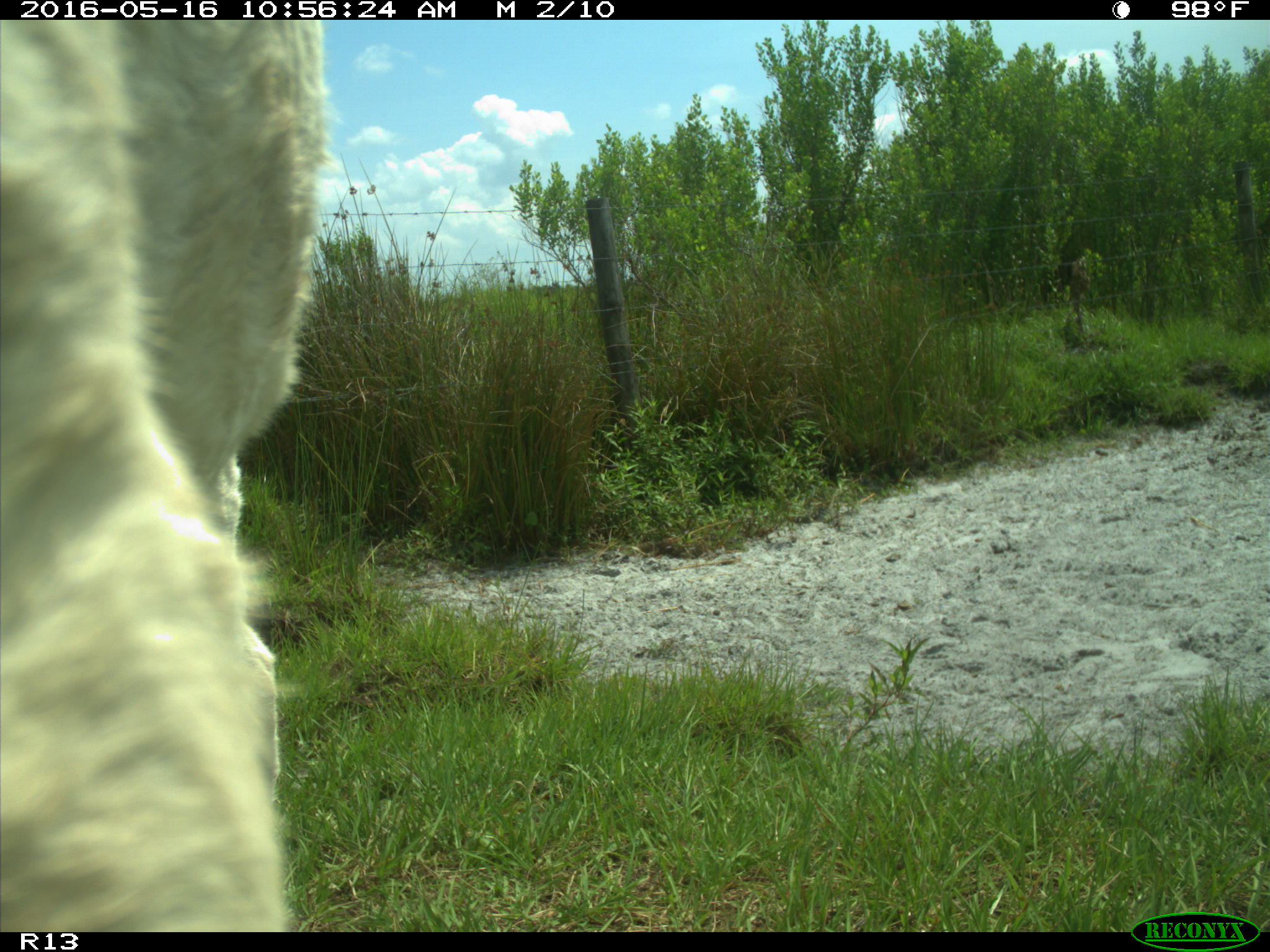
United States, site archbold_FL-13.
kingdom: Animalia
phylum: Chordata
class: Mammalia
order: Artiodactyla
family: Bovidae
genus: Bos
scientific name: Bos taurus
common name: domestic cow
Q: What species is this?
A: Bos taurus (domestic cow).